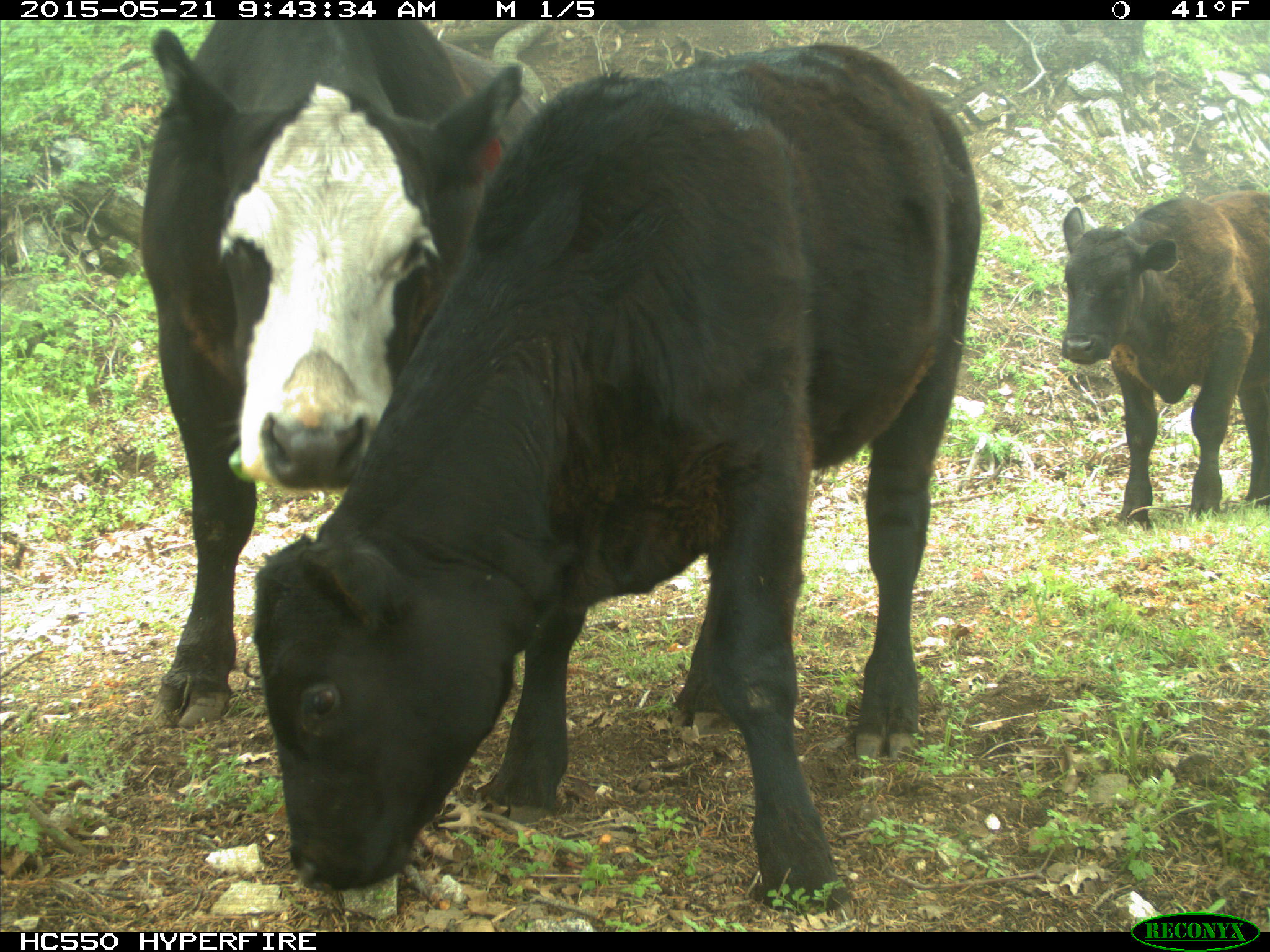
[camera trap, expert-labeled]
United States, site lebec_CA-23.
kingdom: Animalia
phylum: Chordata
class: Mammalia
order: Artiodactyla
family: Bovidae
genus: Bos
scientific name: Bos taurus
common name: domestic cow